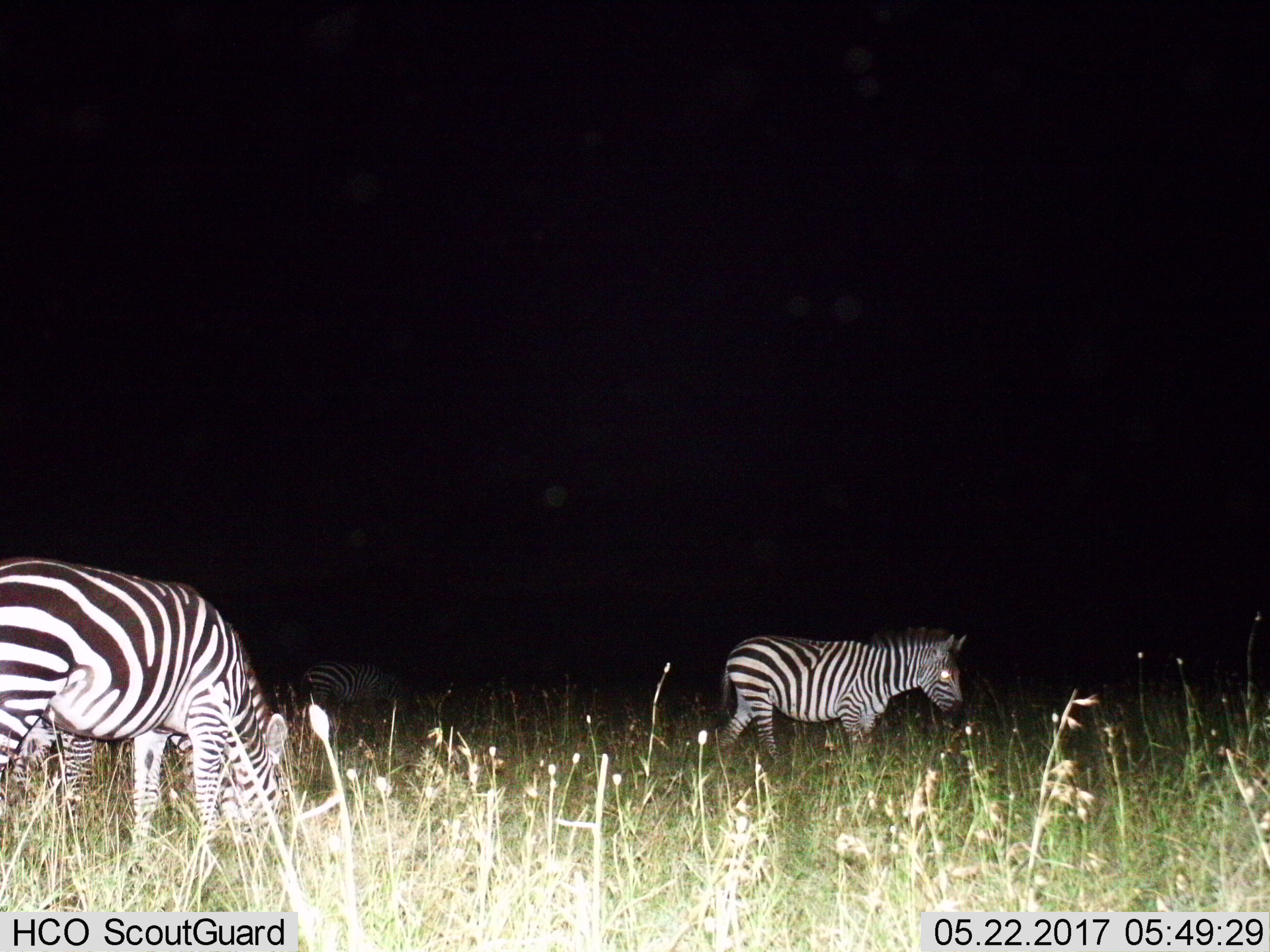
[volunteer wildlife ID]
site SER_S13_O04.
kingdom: Animalia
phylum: Chordata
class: Mammalia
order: Perissodactyla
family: Equidae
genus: Equus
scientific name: Equus quagga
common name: plains zebra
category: zebraplains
Zebraplains (plains zebra) (Equus quagga), count 3. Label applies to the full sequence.